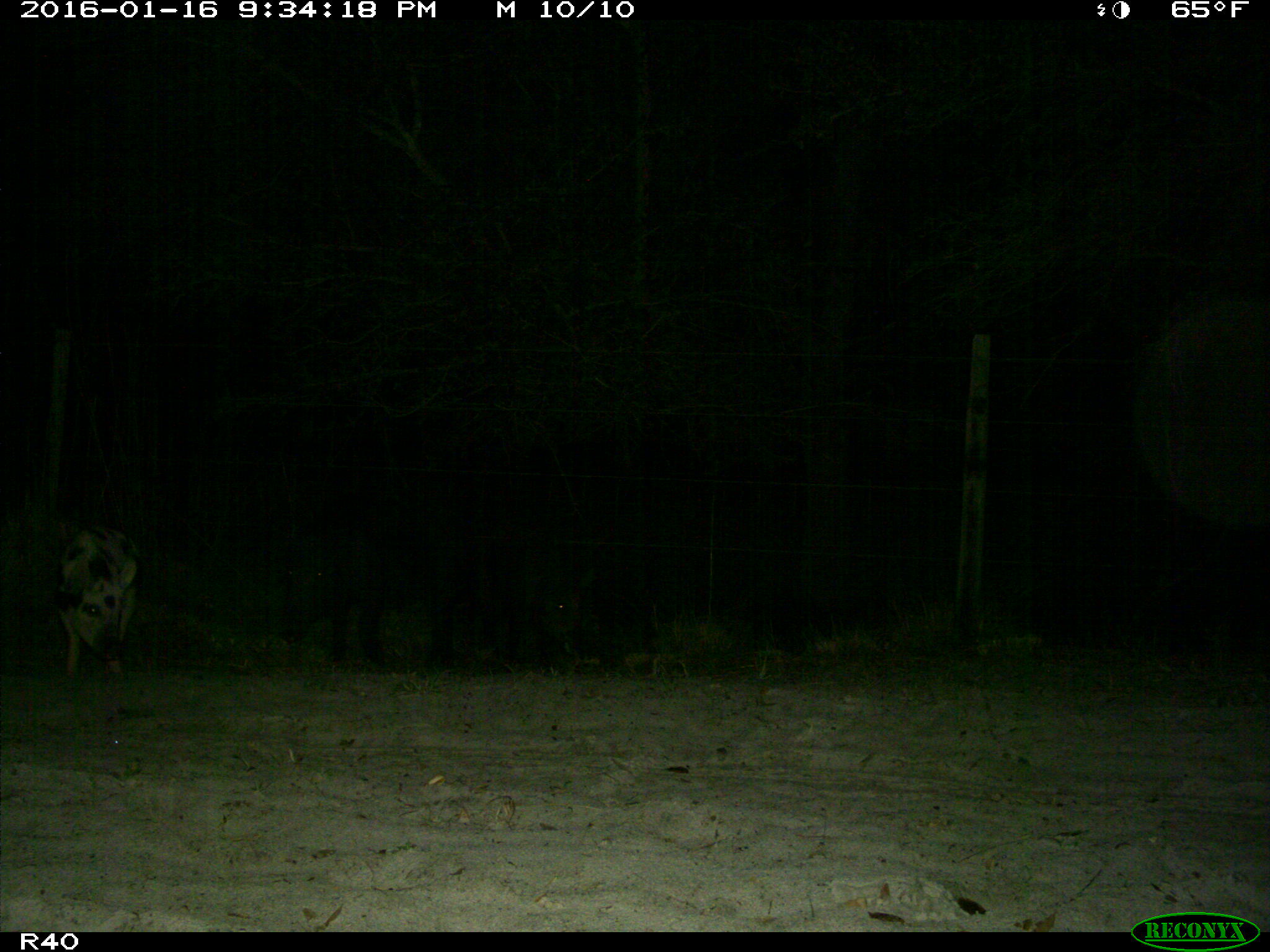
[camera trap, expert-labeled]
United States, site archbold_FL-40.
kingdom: Animalia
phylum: Chordata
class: Mammalia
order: Artiodactyla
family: Suidae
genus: Sus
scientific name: Sus scrofa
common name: wild boar